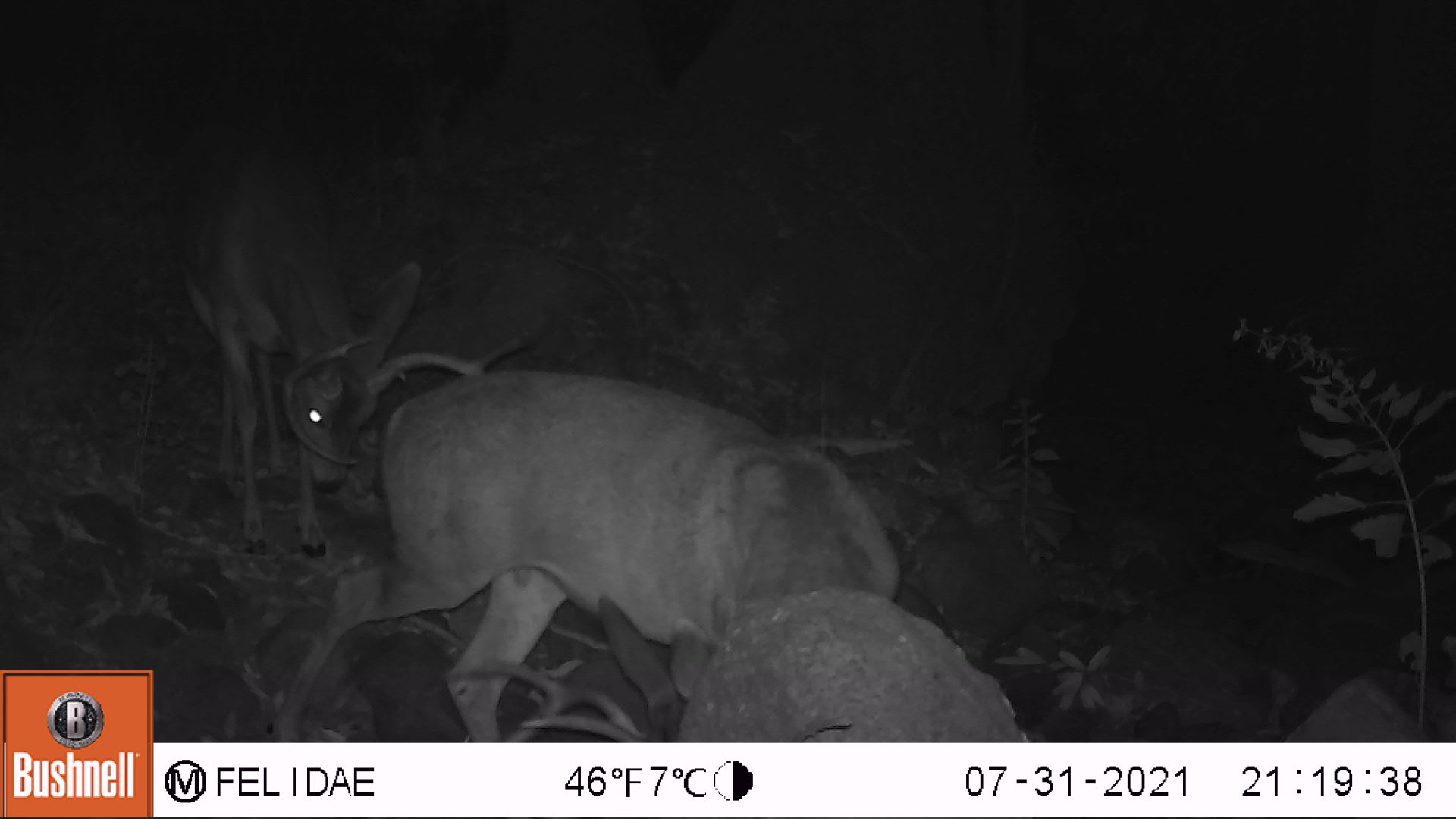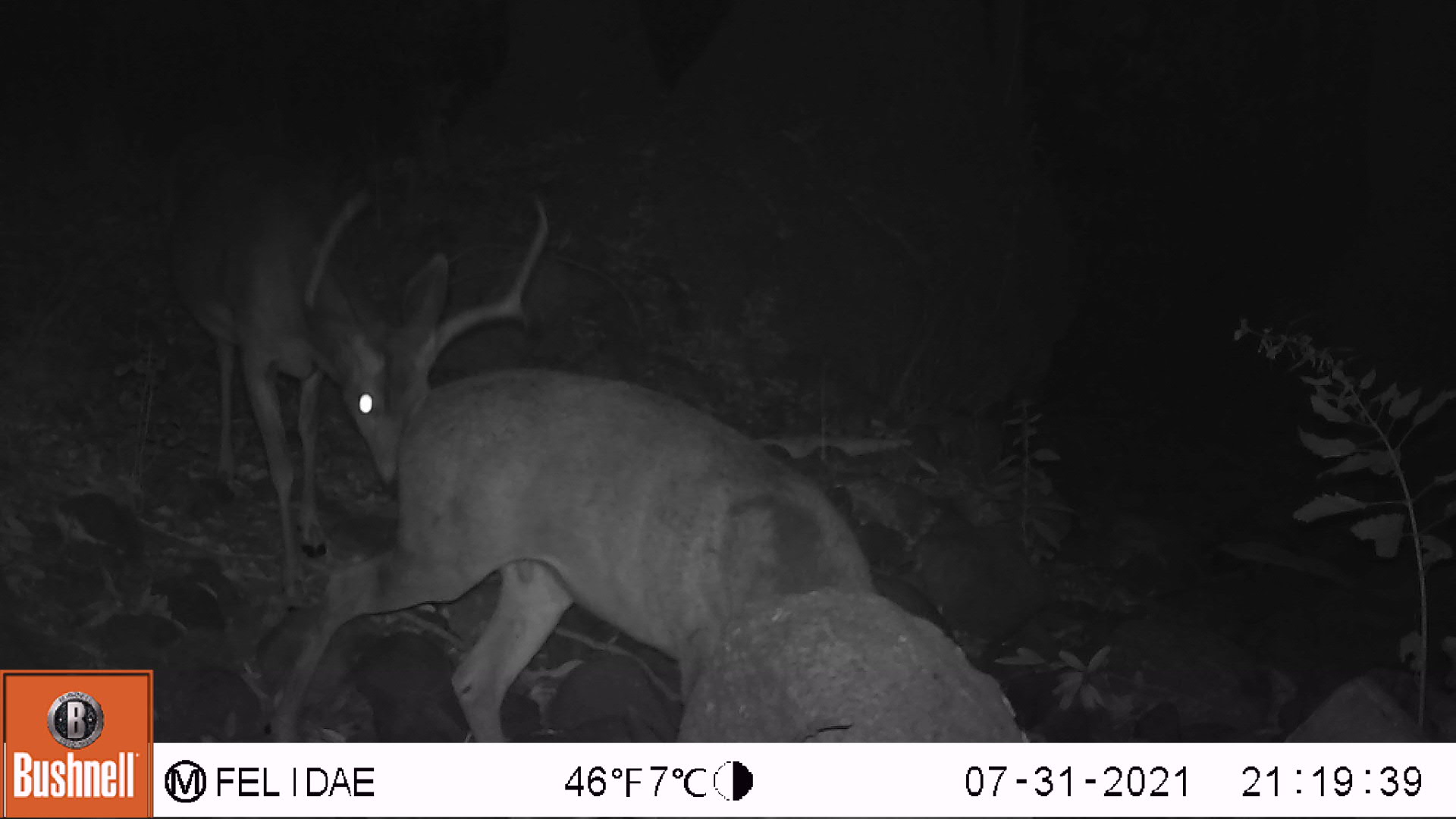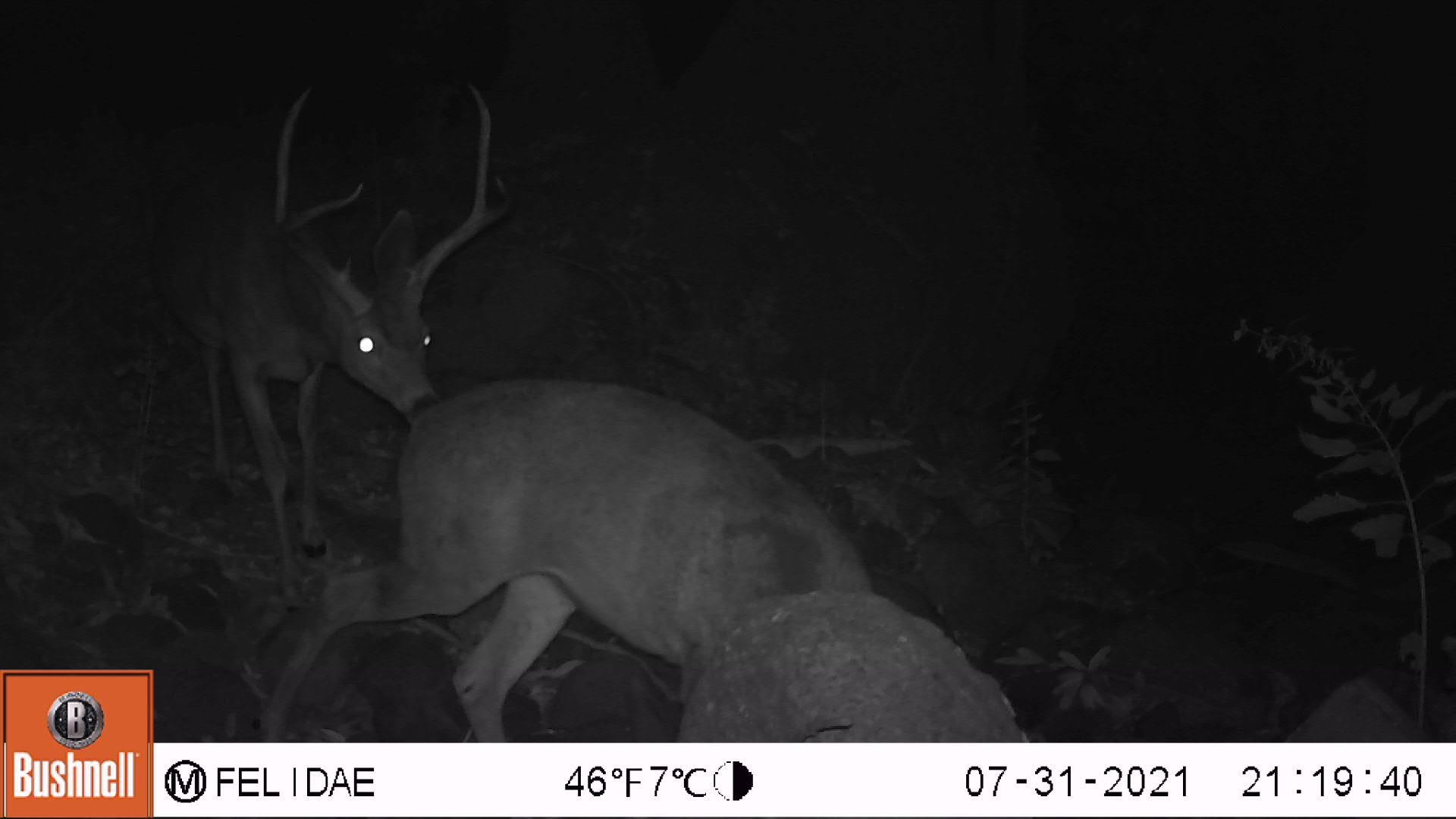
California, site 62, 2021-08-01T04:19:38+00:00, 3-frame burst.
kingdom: Animalia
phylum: Chordata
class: Mammalia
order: Artiodactyla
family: Cervidae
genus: Odocoileus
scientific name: Odocoileus hemionus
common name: mule deer